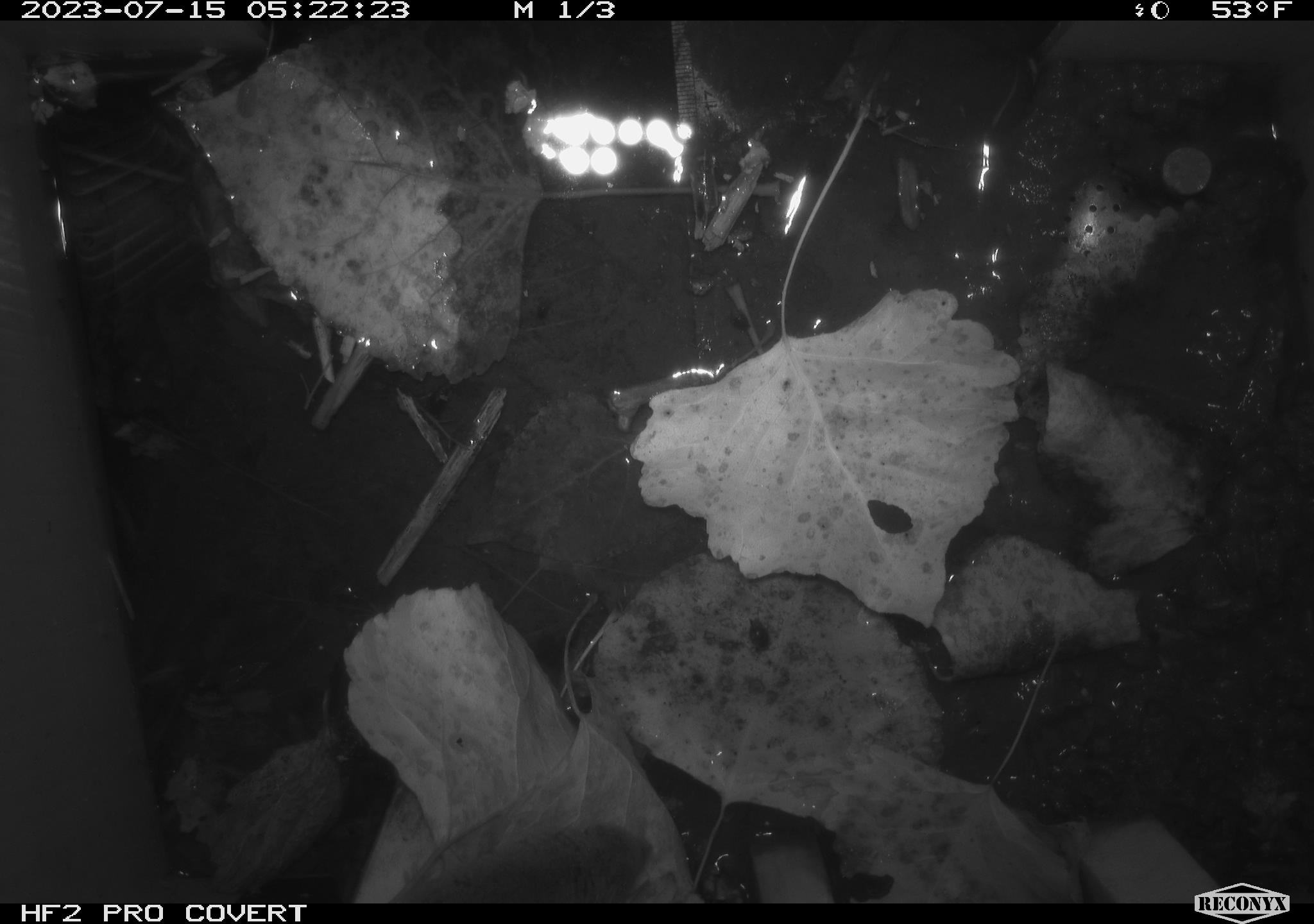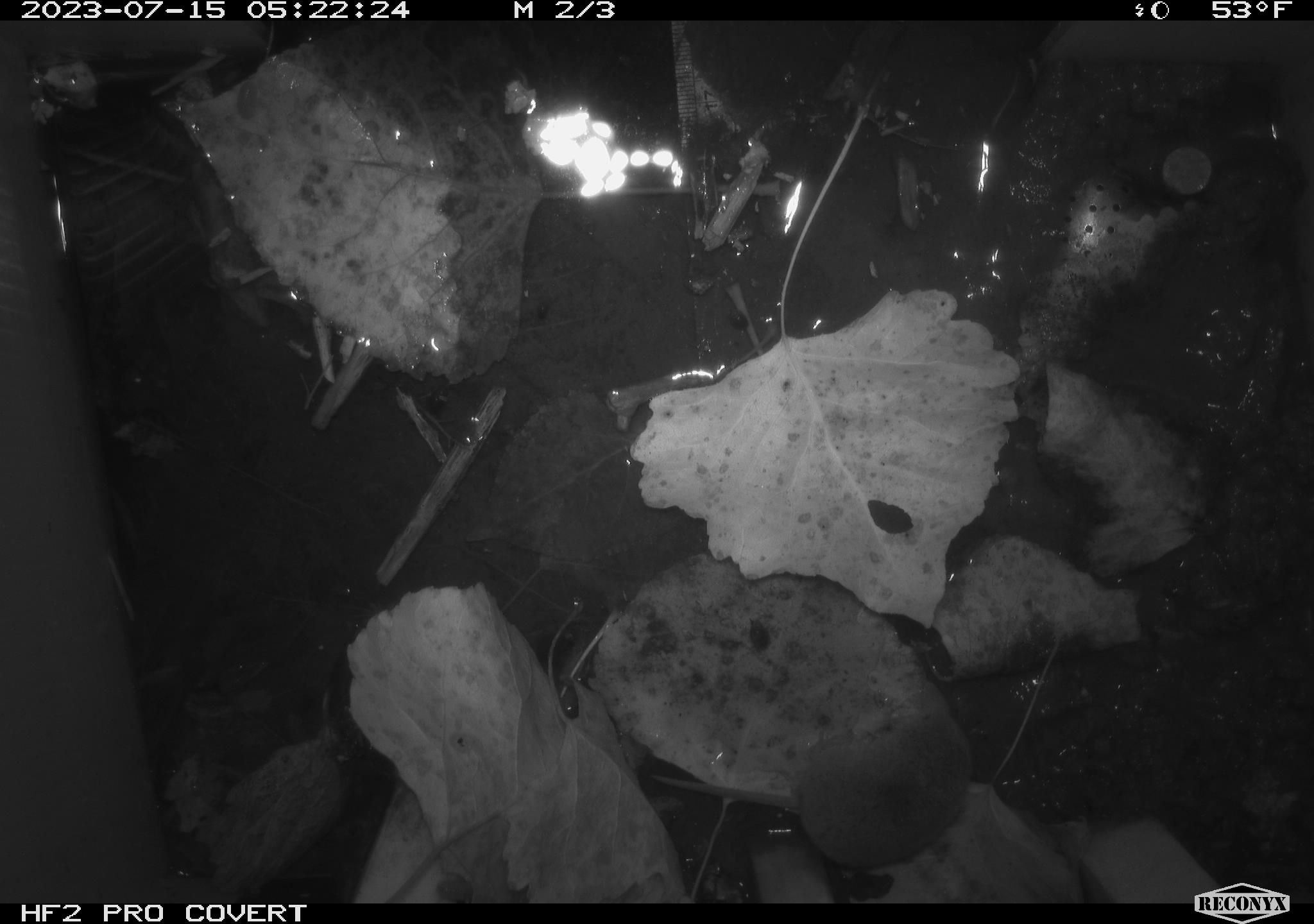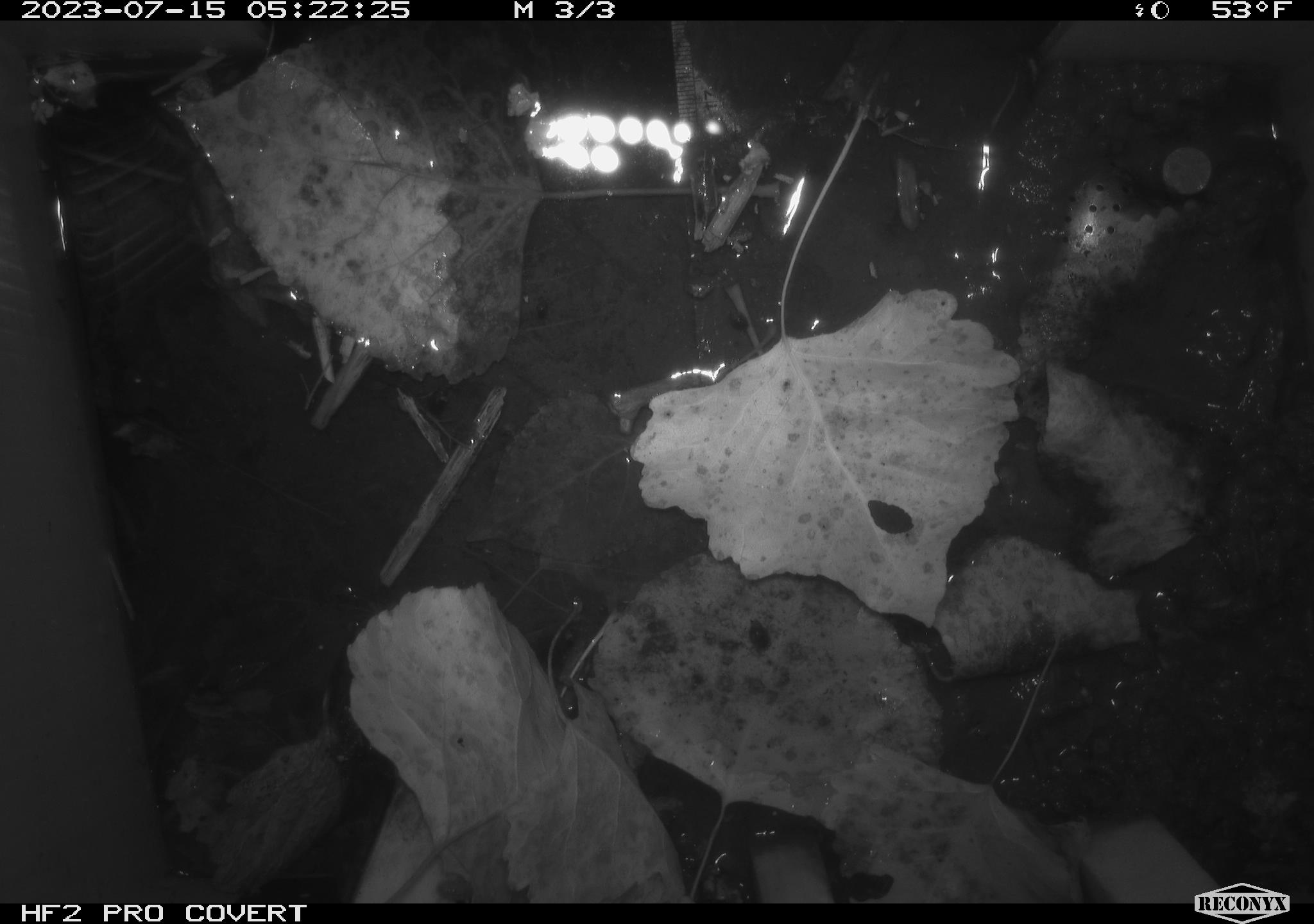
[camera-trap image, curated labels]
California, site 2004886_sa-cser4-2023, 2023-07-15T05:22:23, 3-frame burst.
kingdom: Animalia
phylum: Chordata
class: Mammalia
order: Eulipotyphla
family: Soricidae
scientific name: Soricidae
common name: shrews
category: soricidae family